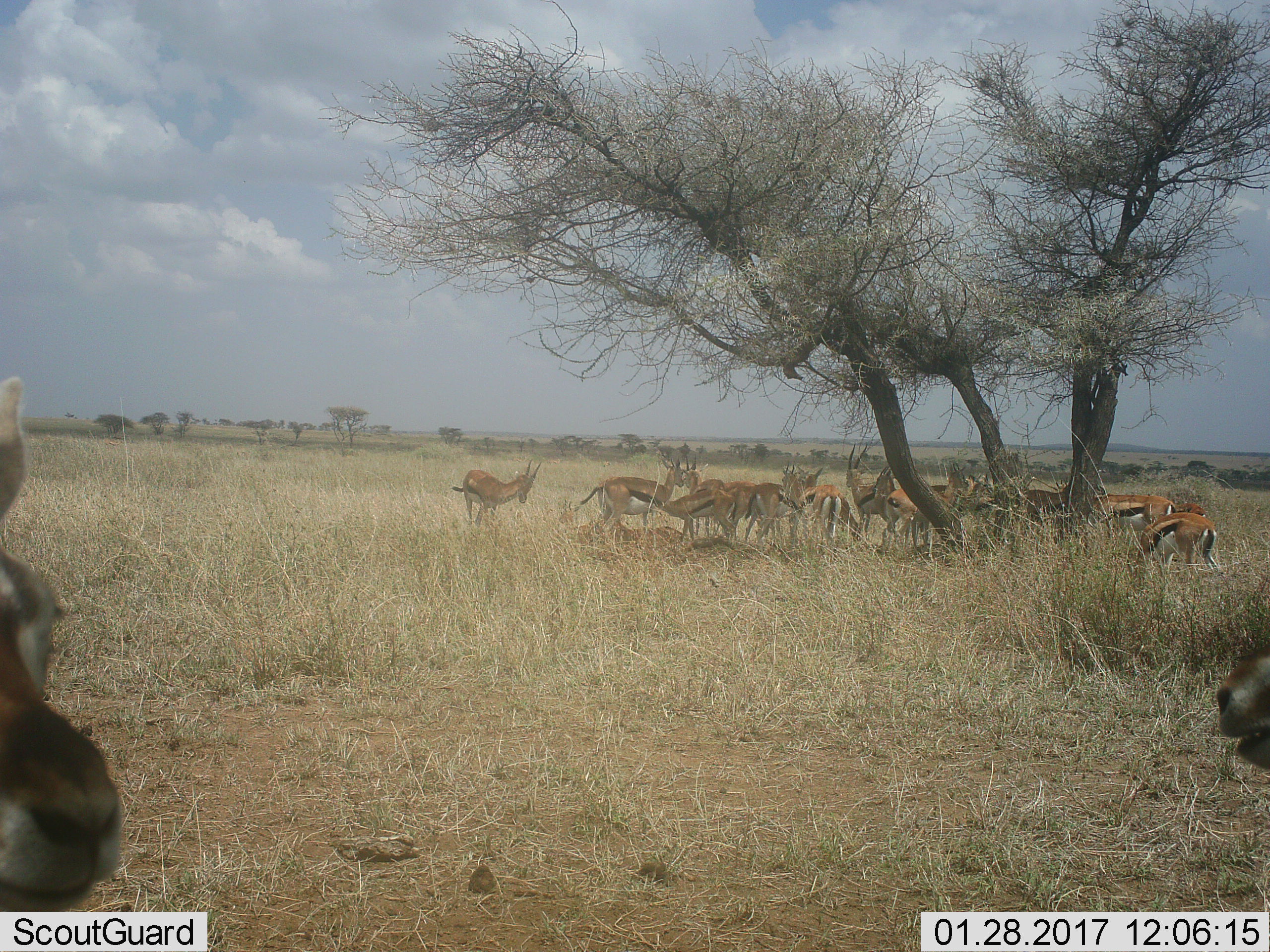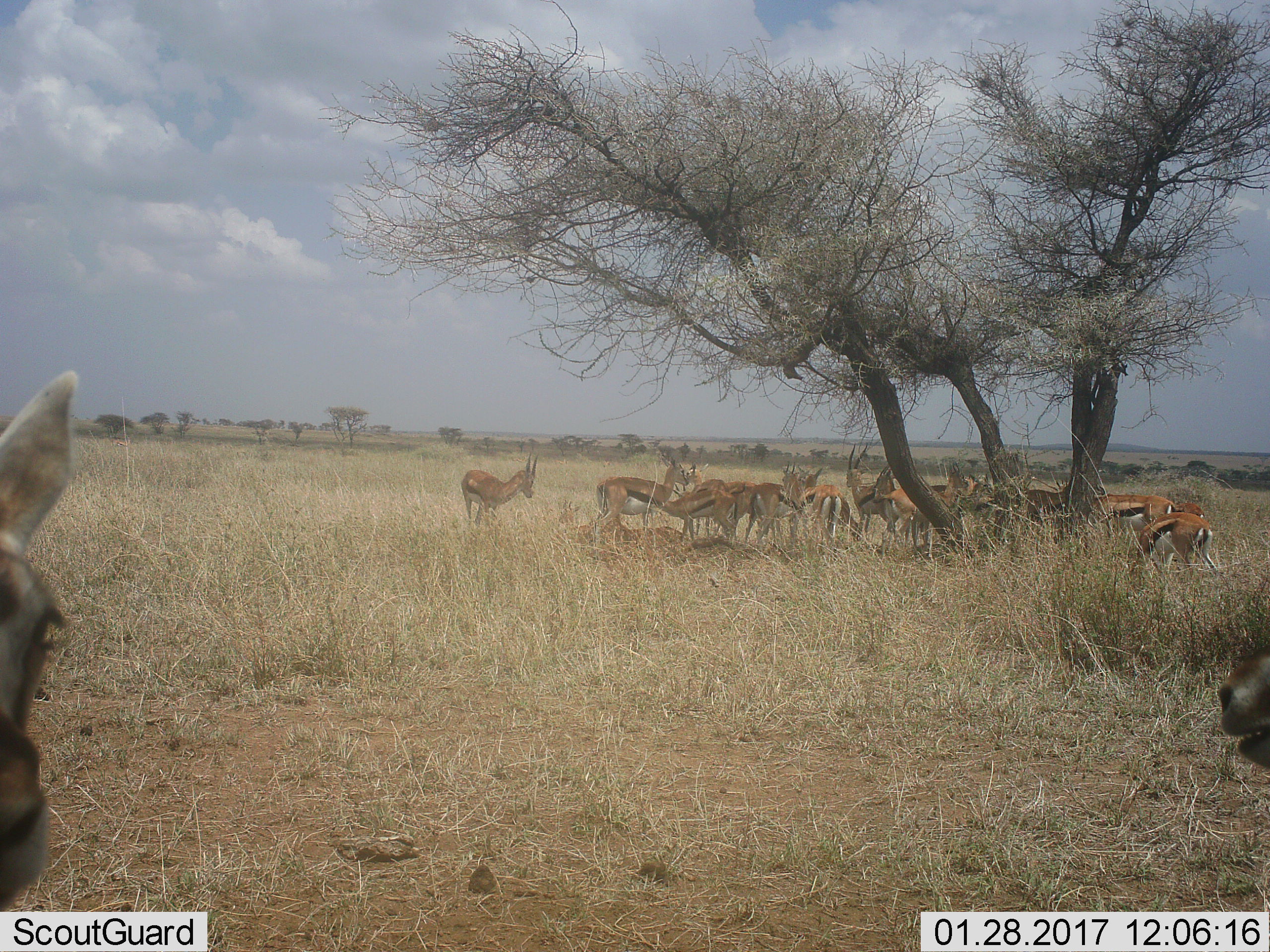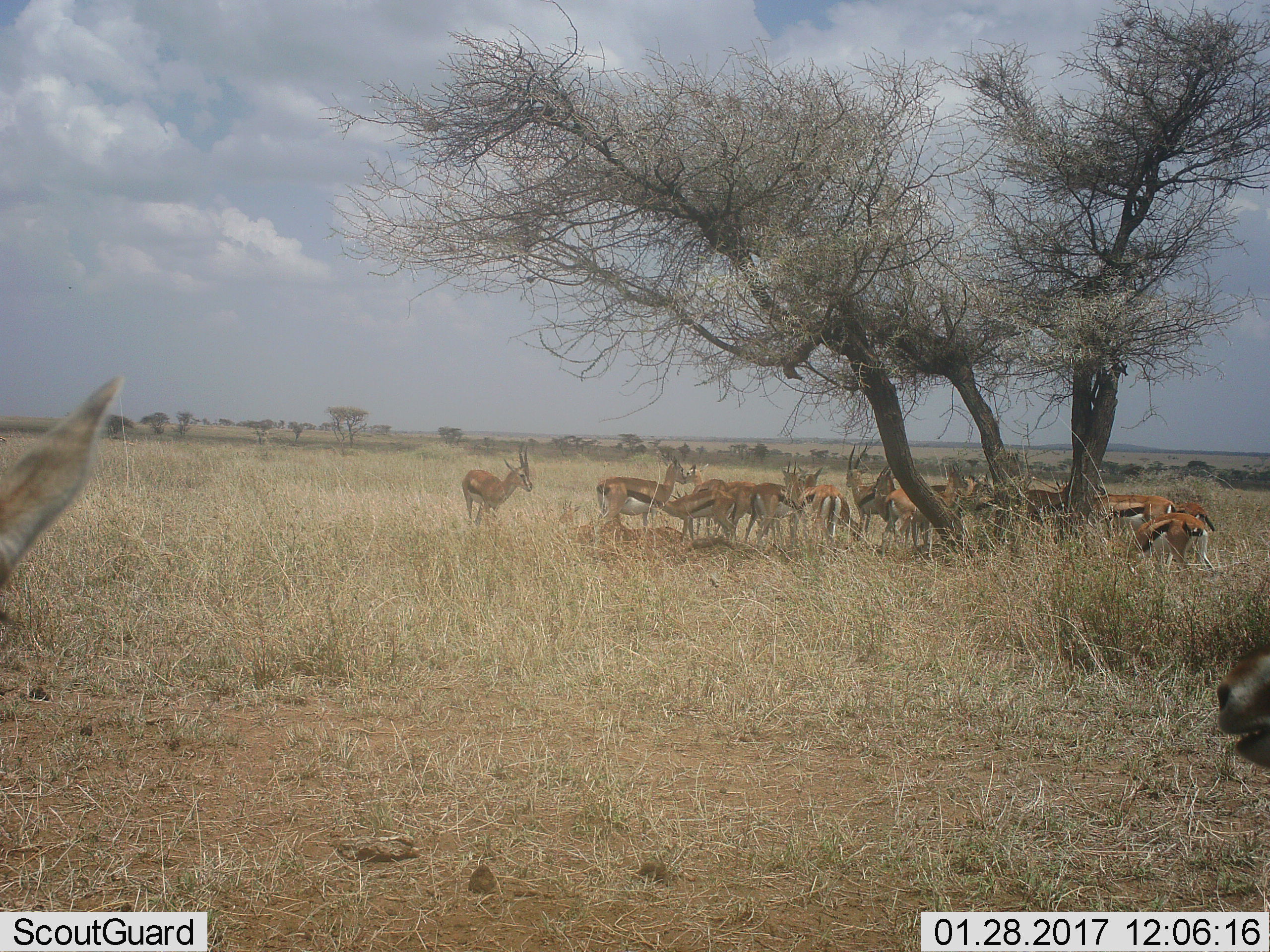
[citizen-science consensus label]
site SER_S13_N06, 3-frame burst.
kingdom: Animalia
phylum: Chordata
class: Mammalia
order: Artiodactyla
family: Bovidae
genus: Eudorcas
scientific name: Eudorcas thomsonii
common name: thomson's gazelle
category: gazellethomsons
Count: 11-50.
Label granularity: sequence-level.